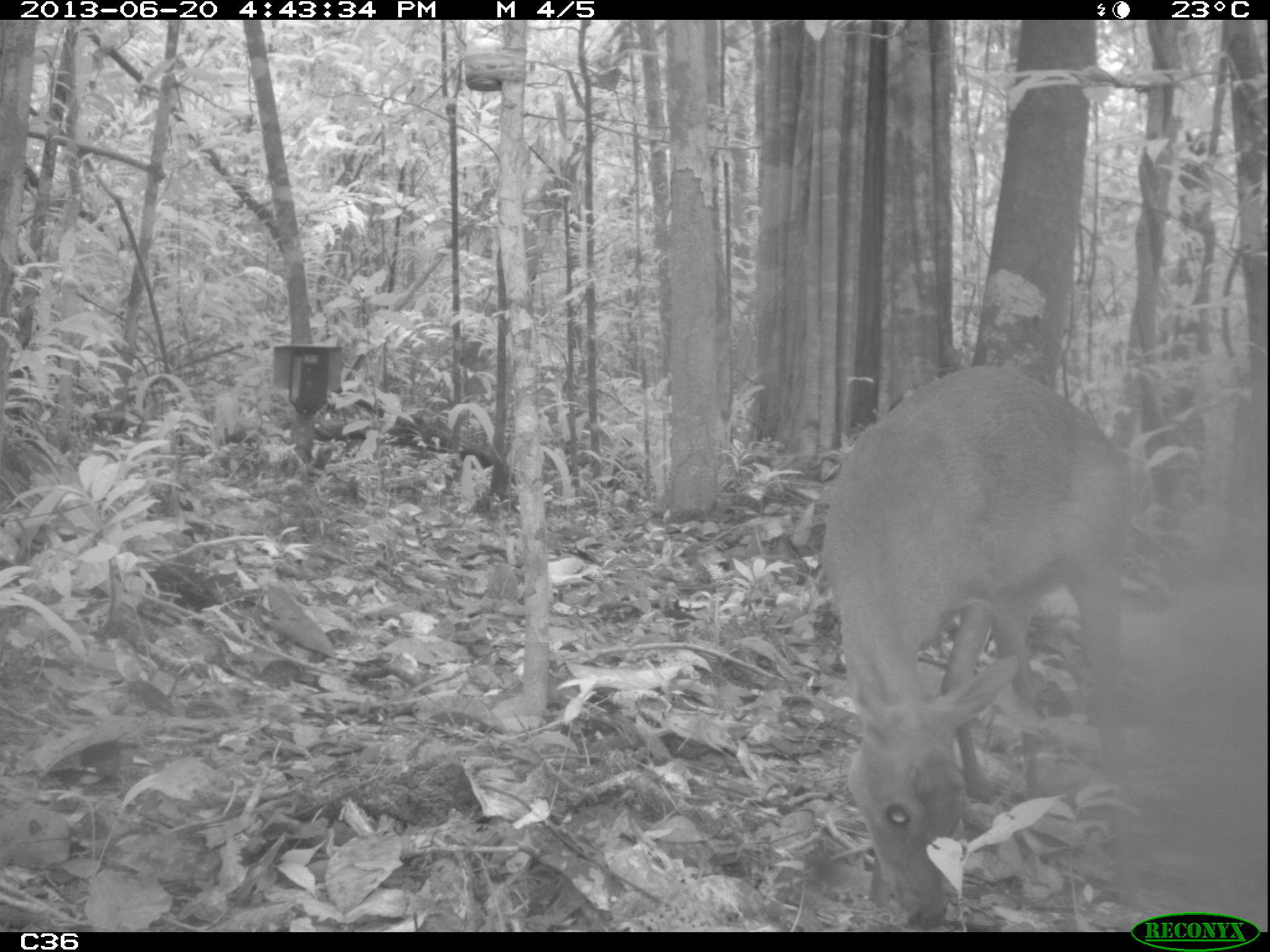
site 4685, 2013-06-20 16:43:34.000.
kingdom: Animalia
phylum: Chordata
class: Mammalia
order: Artiodactyla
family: Cervidae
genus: Mazama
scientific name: Mazama gouazoubira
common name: gray brocket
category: mazama gouazaoubira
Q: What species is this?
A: Mazama gouazaoubira (gray brocket) (Mazama gouazoubira).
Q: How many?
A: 1.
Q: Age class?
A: Adult.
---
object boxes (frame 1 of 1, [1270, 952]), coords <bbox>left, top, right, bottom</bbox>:
mazama gouazaoubira: <bbox>819, 363, 1146, 932</bbox>